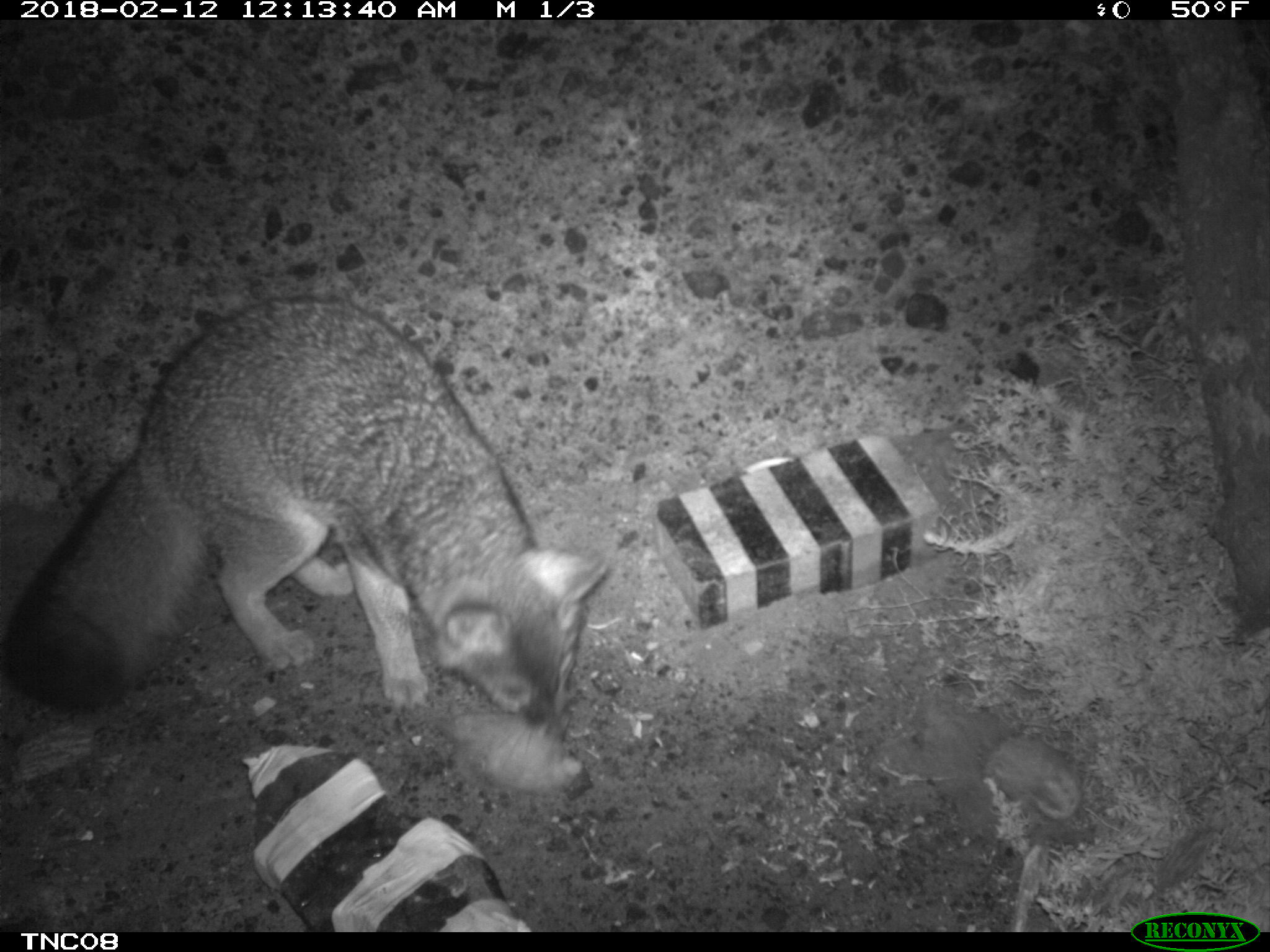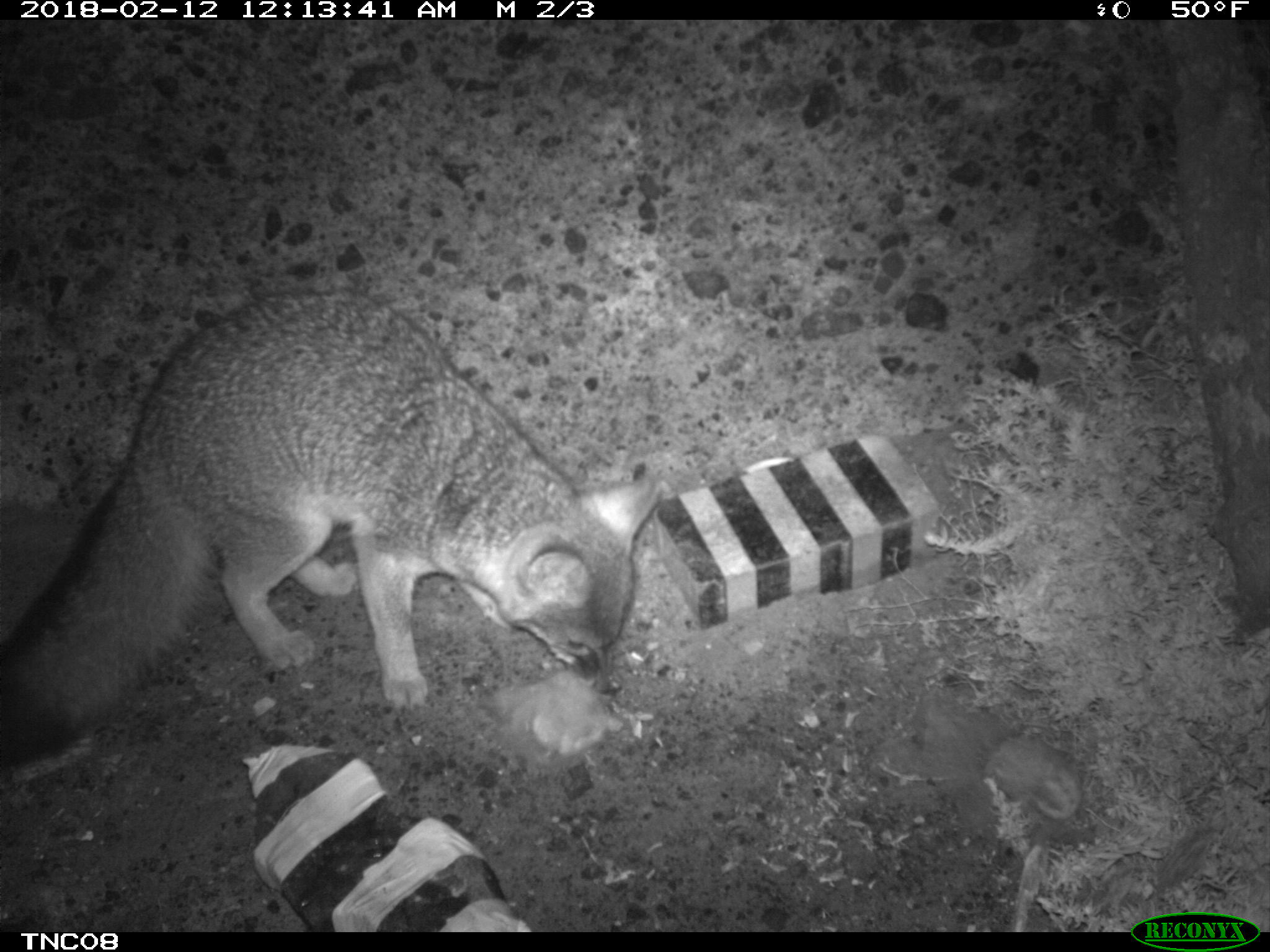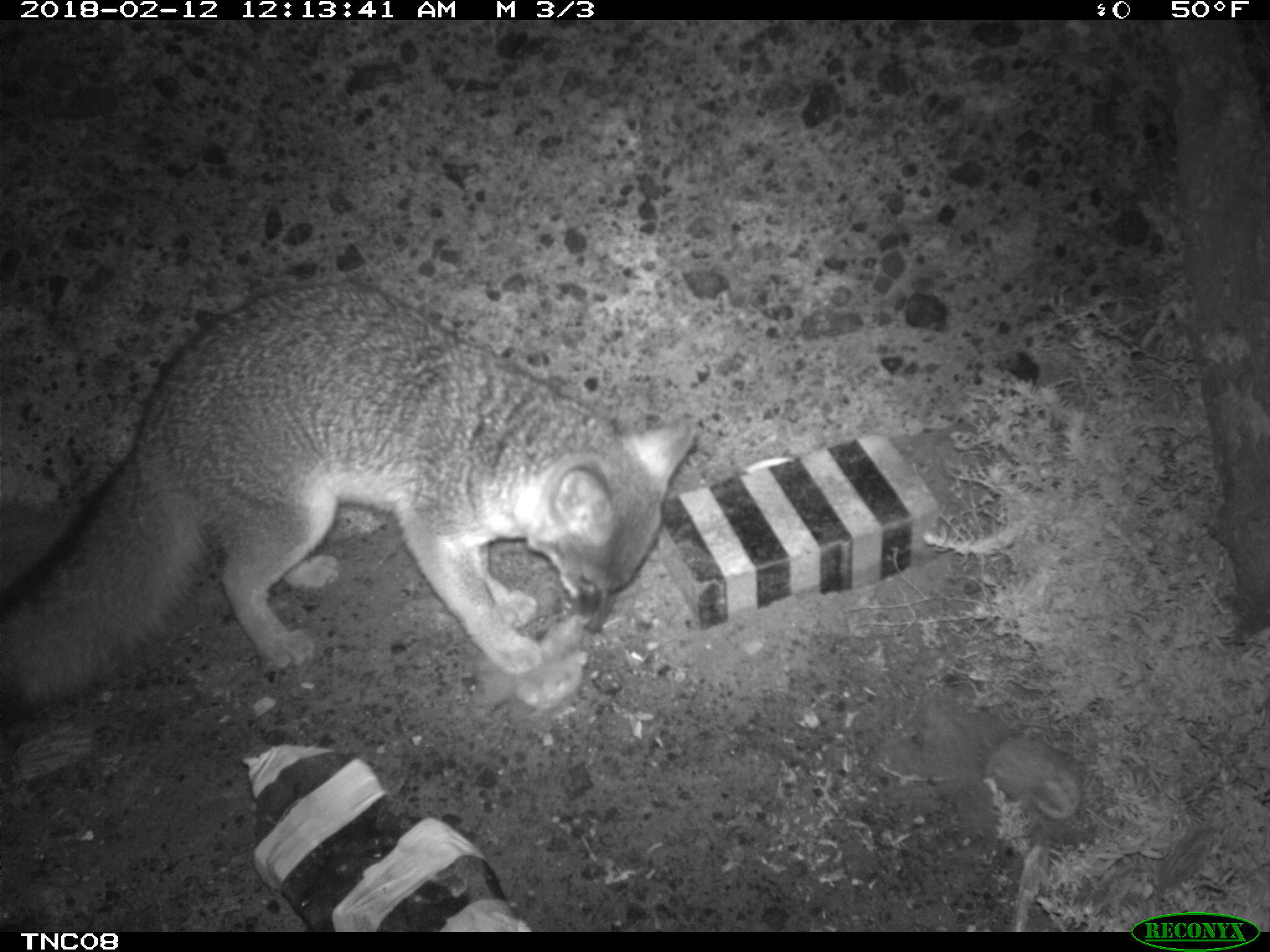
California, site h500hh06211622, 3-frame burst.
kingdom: Animalia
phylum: Chordata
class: Mammalia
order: Carnivora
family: Canidae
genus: Urocyon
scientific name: Urocyon littoralis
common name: island fox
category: fox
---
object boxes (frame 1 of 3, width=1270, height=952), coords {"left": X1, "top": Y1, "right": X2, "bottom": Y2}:
fox: {"left": 0, "top": 293, "right": 608, "bottom": 738}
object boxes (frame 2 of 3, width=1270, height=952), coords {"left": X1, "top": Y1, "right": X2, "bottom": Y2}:
fox: {"left": 0, "top": 284, "right": 667, "bottom": 782}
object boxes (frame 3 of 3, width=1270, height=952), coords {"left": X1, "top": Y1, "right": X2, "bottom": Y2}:
fox: {"left": 0, "top": 283, "right": 696, "bottom": 724}